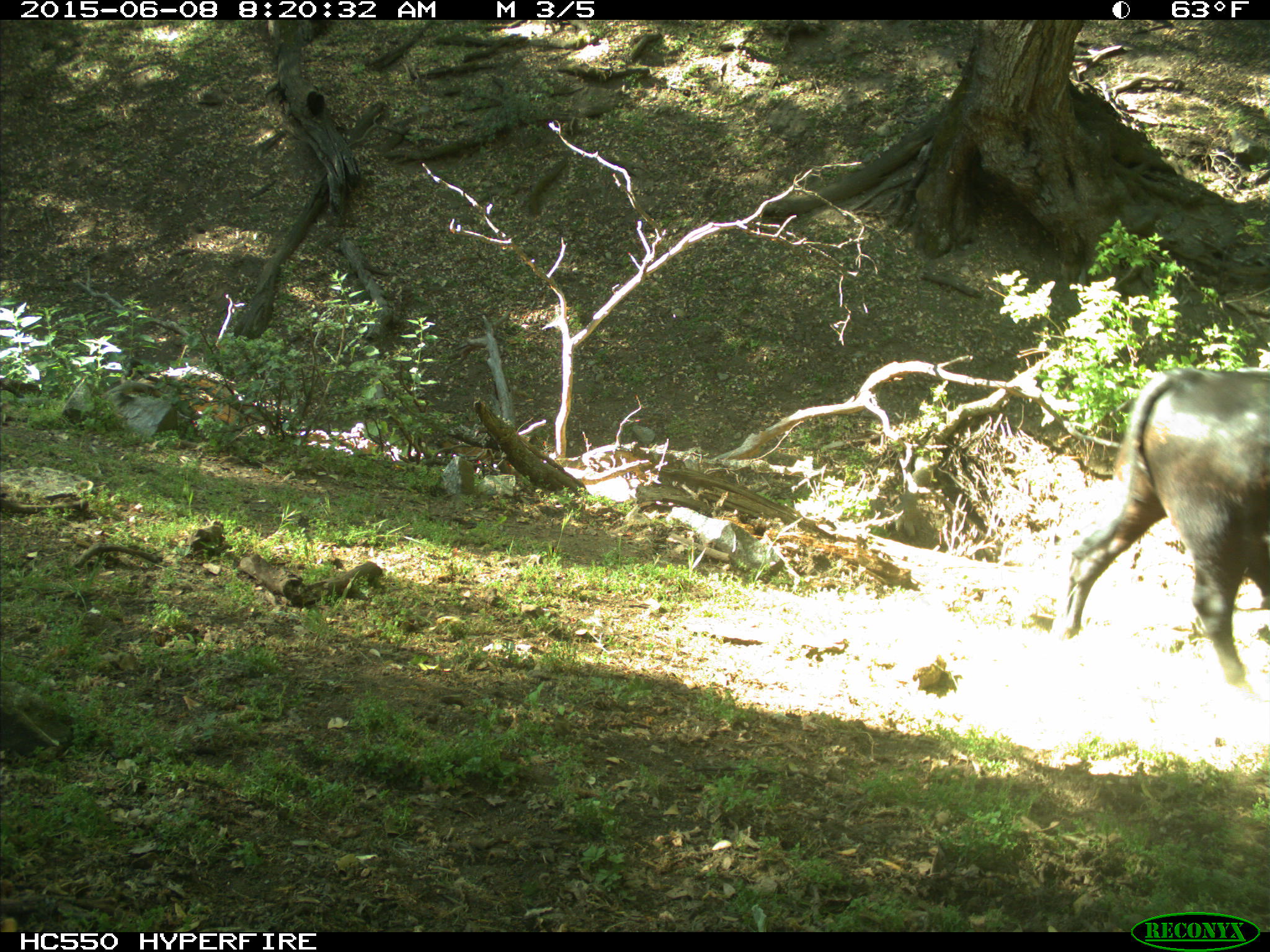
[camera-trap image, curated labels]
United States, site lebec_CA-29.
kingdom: Animalia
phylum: Chordata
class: Mammalia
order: Artiodactyla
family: Bovidae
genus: Bos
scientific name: Bos taurus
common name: domestic cow